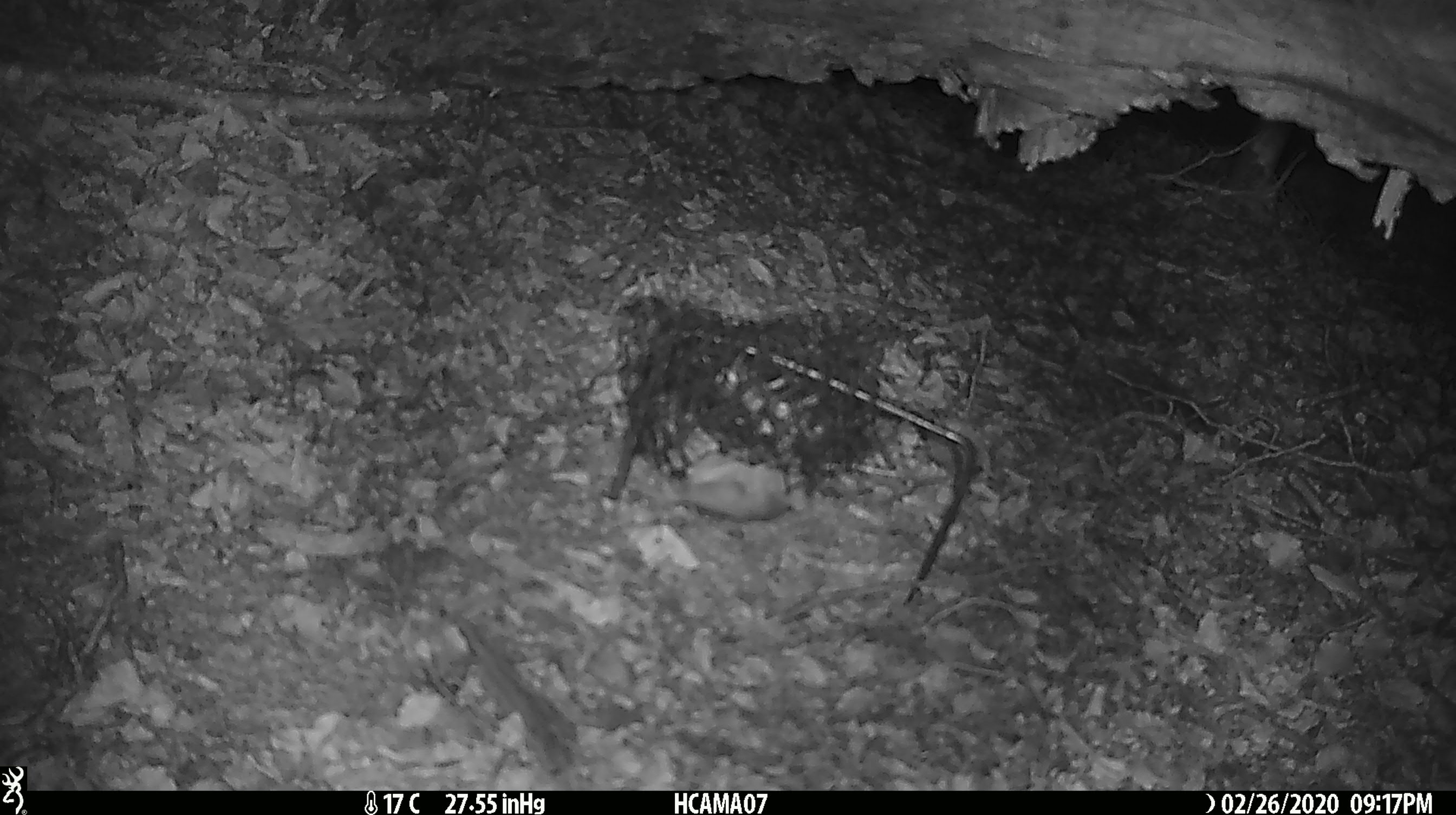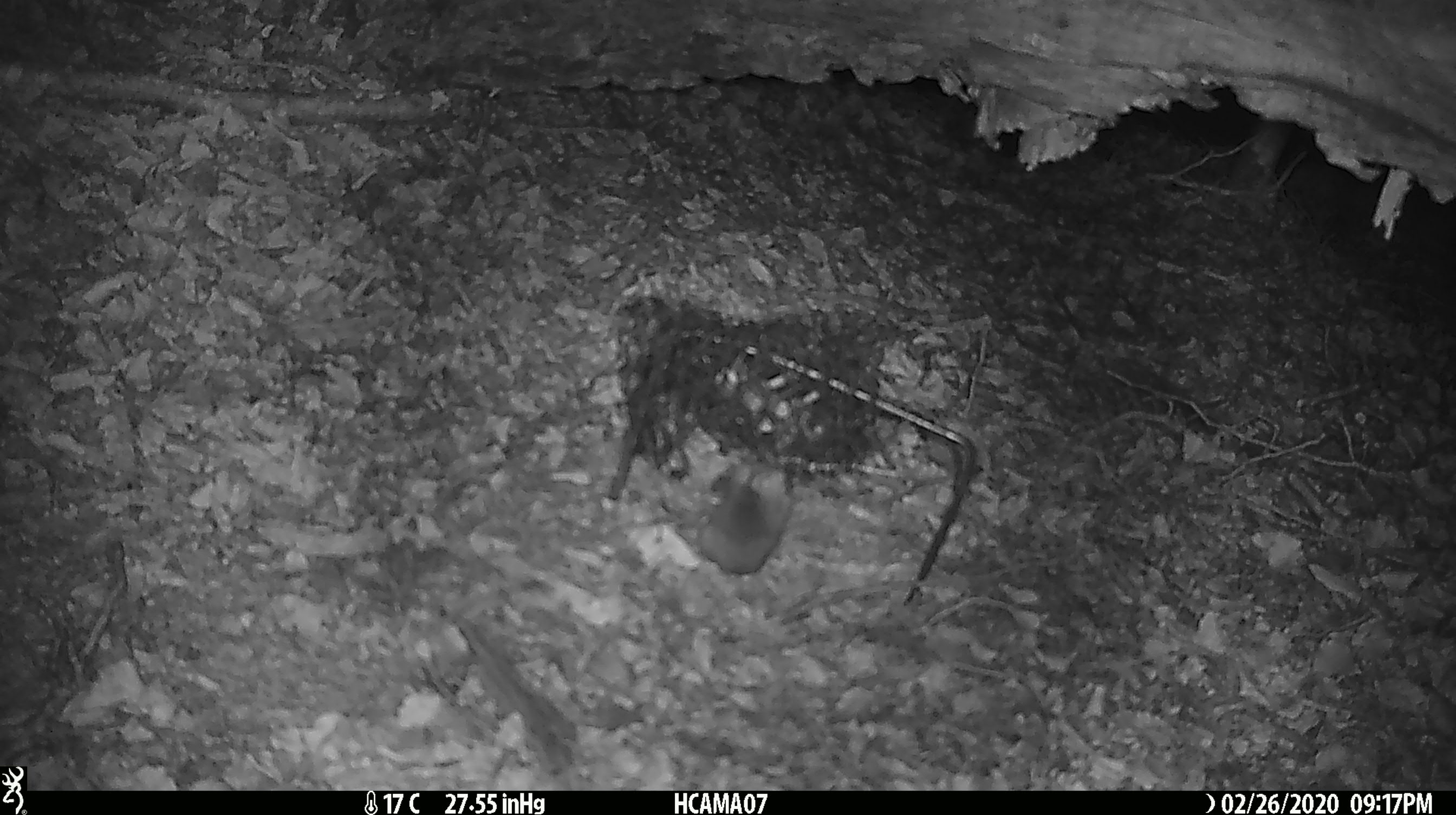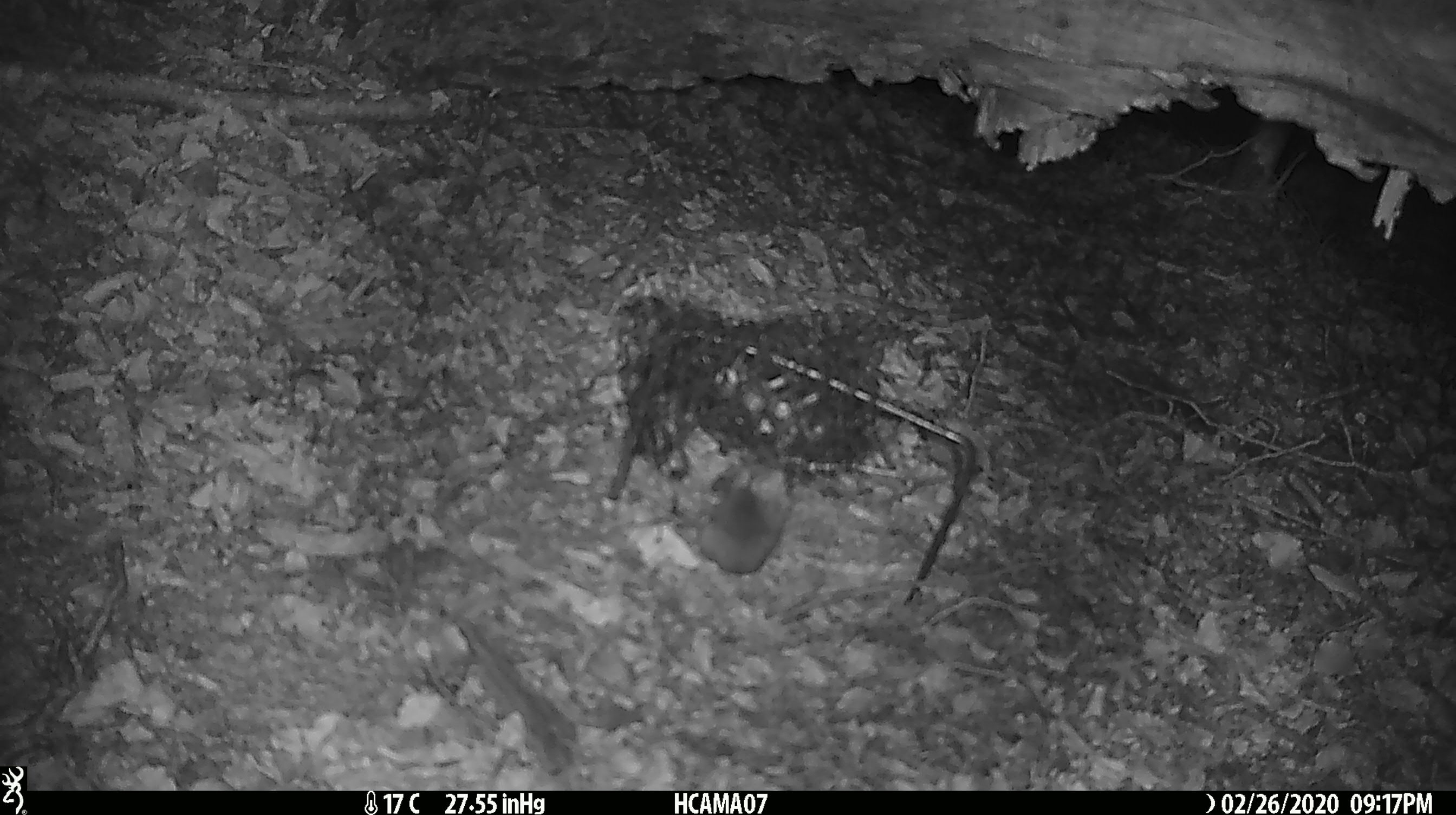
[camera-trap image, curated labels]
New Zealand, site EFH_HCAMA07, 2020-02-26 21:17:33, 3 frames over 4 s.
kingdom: Animalia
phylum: Chordata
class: Mammalia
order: Rodentia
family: Muridae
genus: Mus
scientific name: Mus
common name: mouse